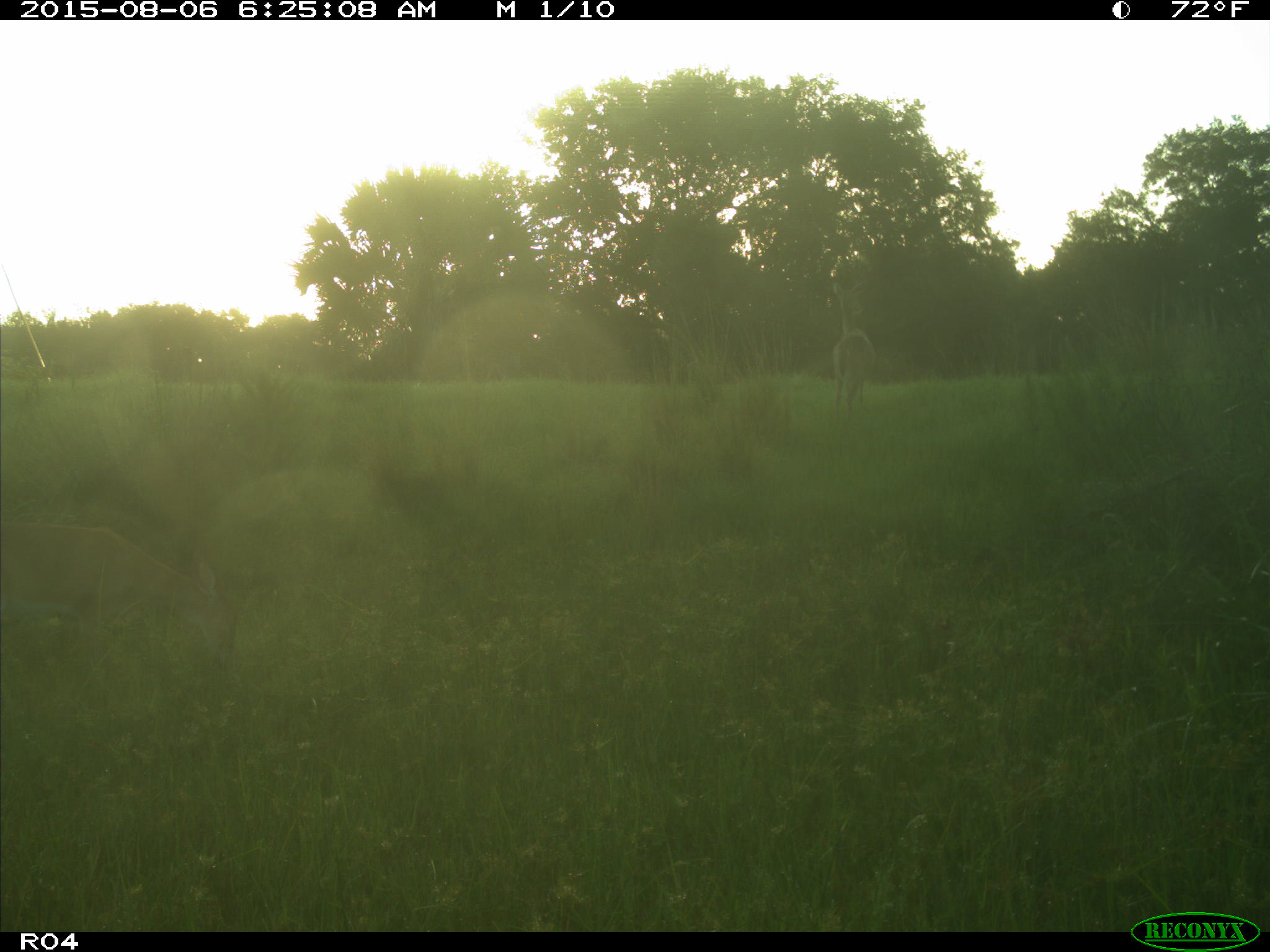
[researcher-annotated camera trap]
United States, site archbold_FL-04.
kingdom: Animalia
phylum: Chordata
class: Mammalia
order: Artiodactyla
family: Cervidae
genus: Odocoileus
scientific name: Odocoileus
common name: deer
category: unidentified deer